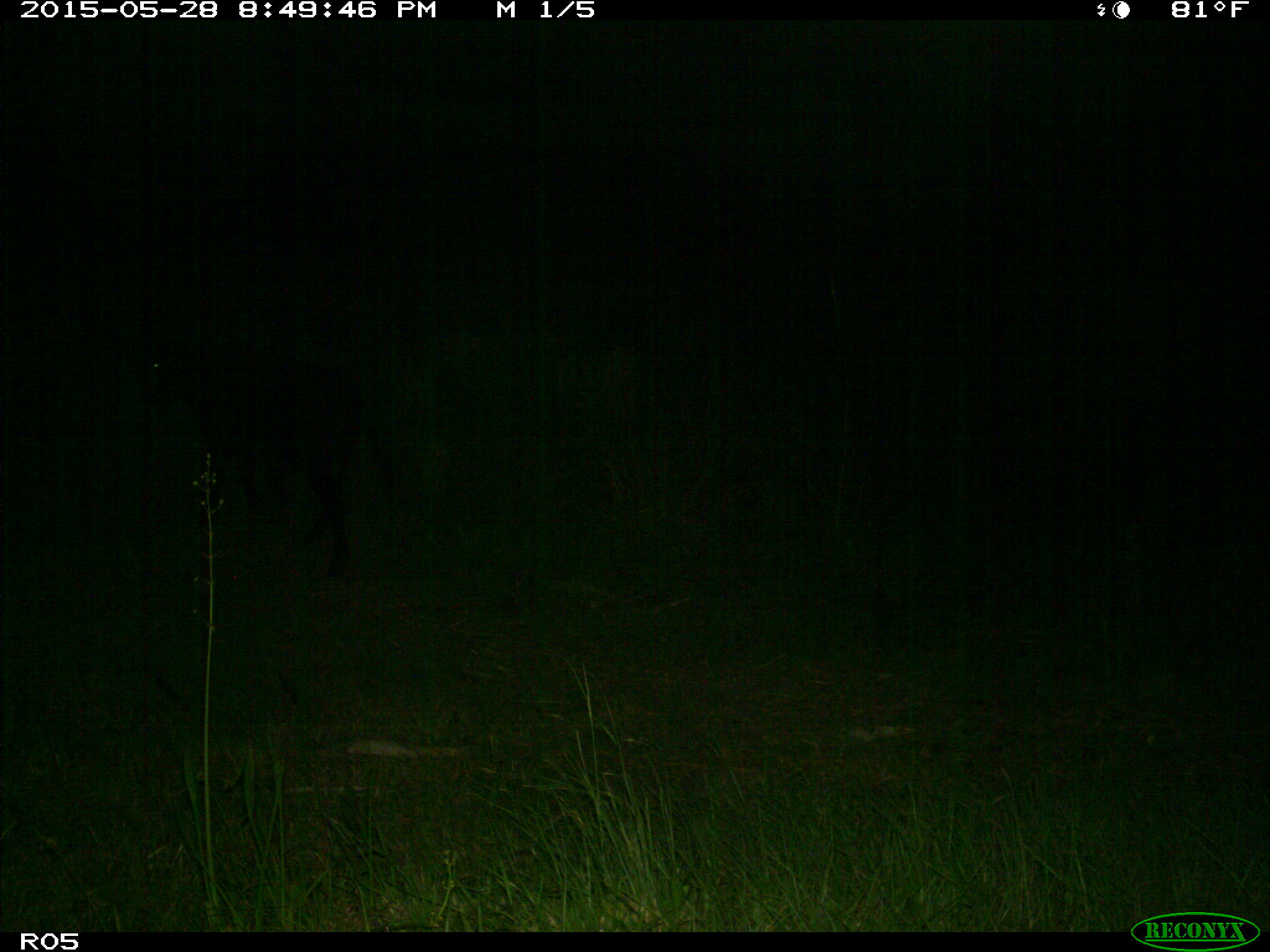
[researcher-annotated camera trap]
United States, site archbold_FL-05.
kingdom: Animalia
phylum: Chordata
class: Mammalia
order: Artiodactyla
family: Bovidae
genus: Bos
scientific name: Bos taurus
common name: domestic cow